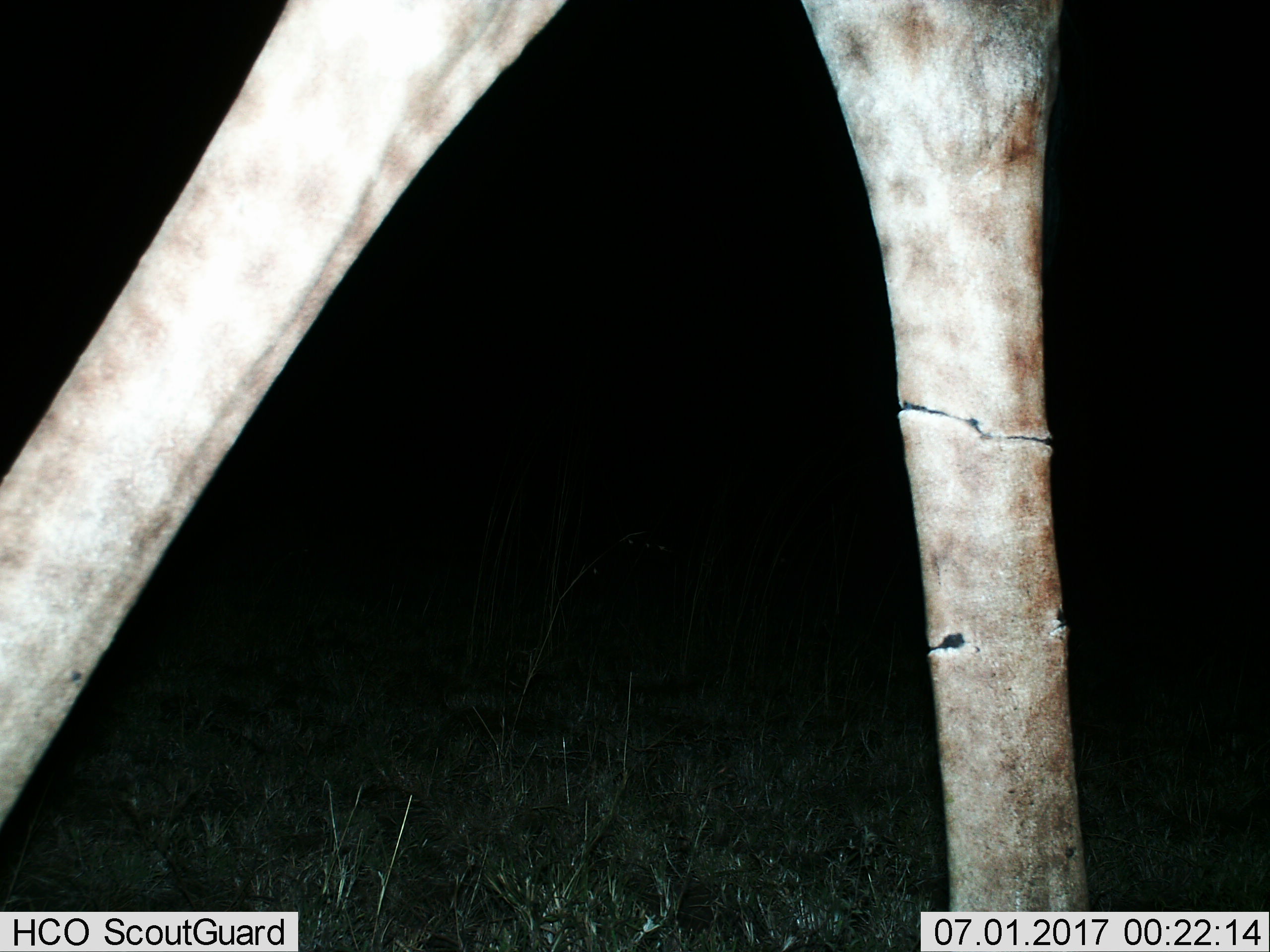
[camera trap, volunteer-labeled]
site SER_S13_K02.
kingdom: Animalia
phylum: Chordata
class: Mammalia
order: Artiodactyla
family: Giraffidae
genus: Giraffa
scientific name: Giraffa camelopardalis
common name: giraffe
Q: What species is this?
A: Giraffe (Giraffa camelopardalis).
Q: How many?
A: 1.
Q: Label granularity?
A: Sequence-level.